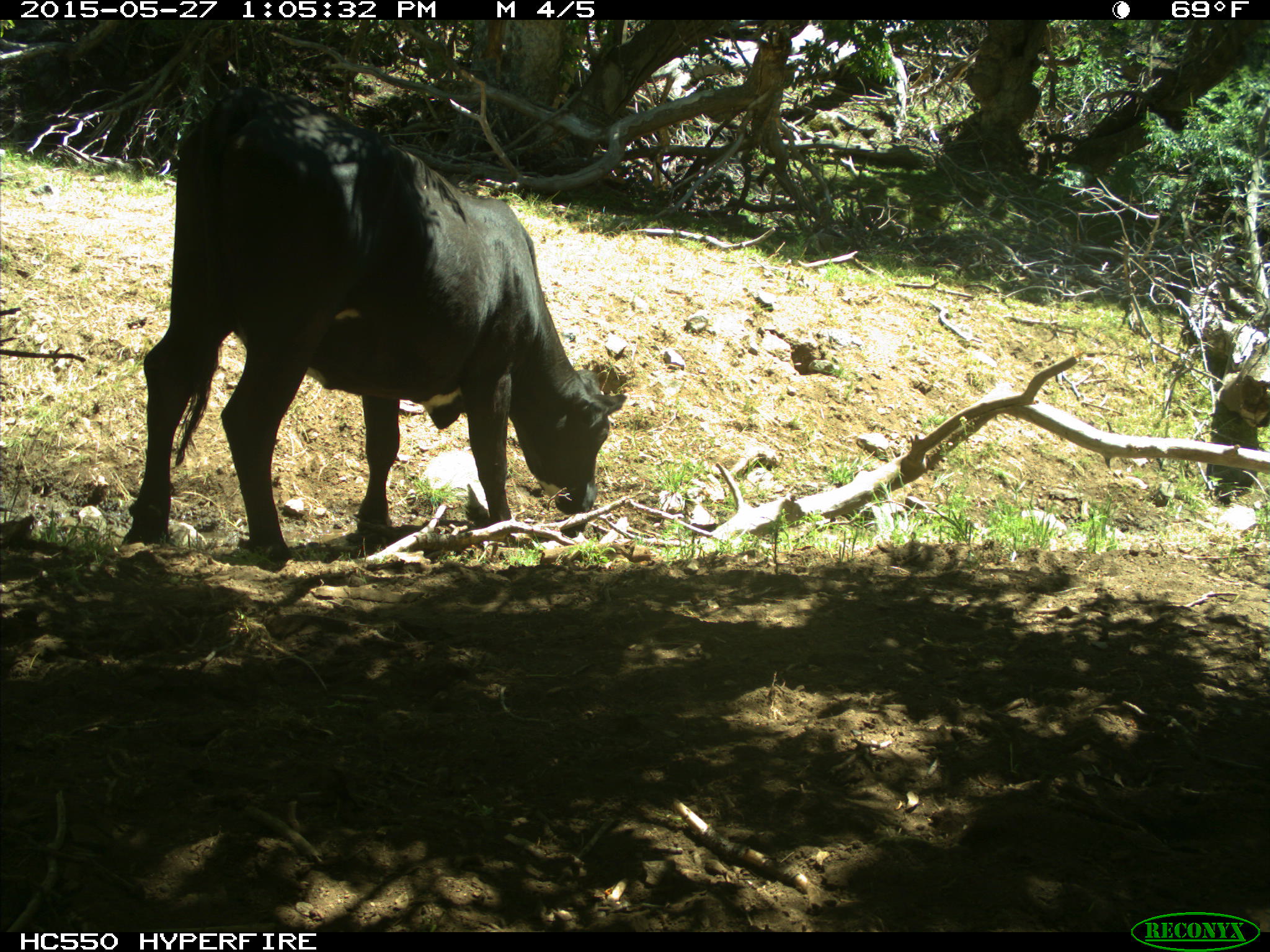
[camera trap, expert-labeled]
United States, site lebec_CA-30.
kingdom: Animalia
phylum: Chordata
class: Mammalia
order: Artiodactyla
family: Bovidae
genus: Bos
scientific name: Bos taurus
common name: domestic cow